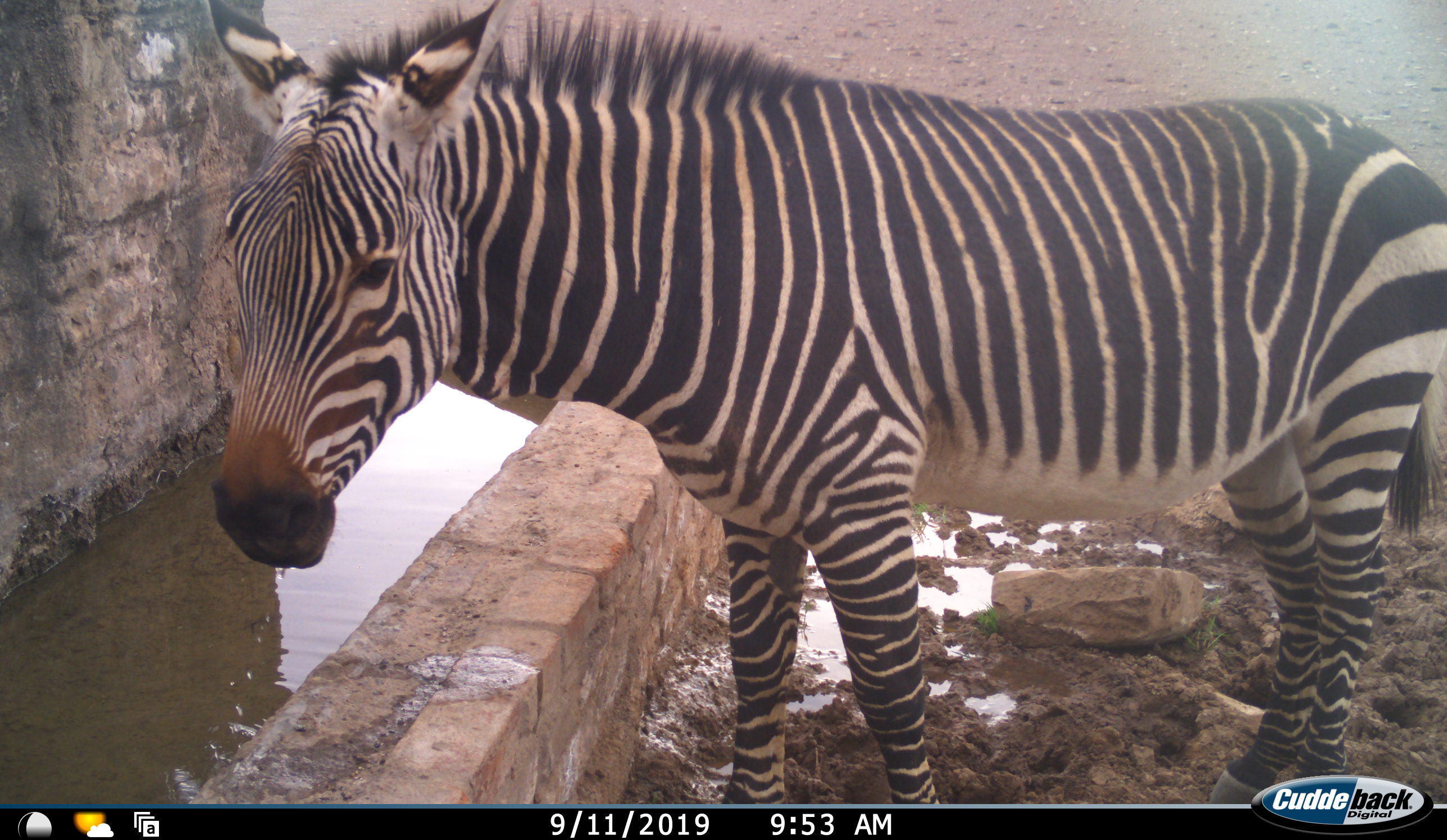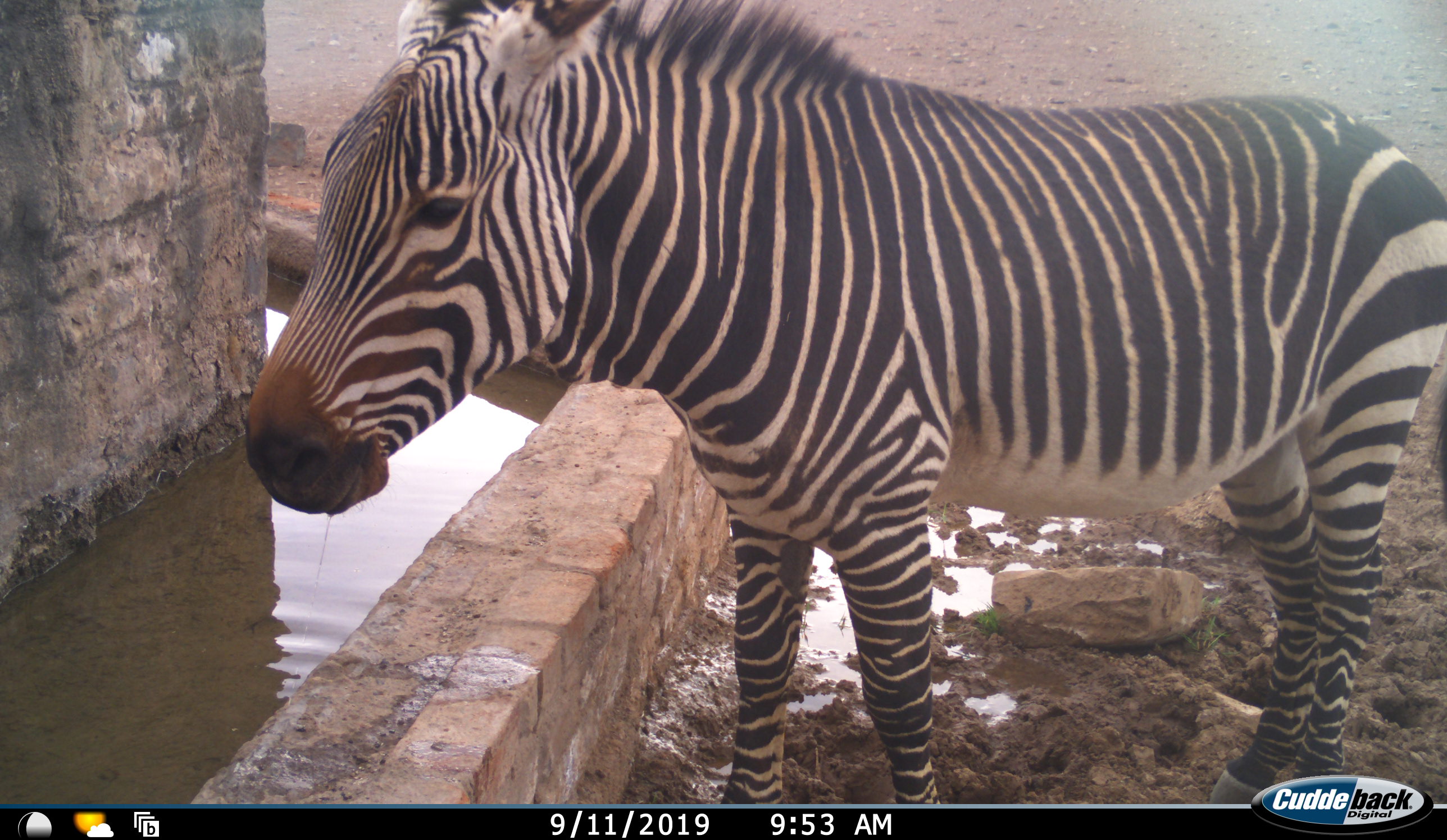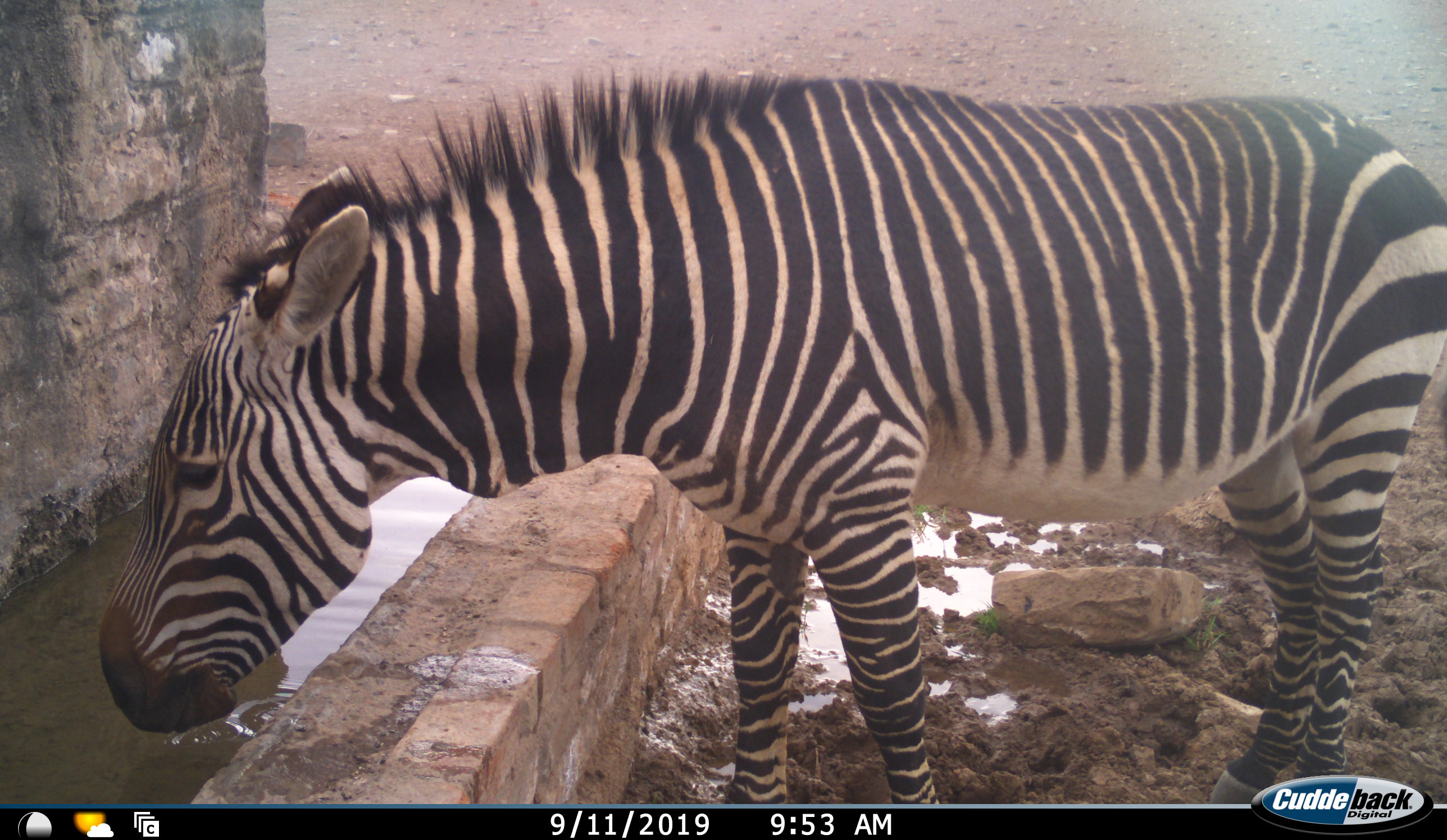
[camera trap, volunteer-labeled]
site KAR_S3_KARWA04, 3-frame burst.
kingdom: Animalia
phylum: Chordata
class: Mammalia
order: Perissodactyla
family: Equidae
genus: Equus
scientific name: Equus zebra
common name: mountain zebra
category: zebramountain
Zebramountain (mountain zebra) (Equus zebra), count 1. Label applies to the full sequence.